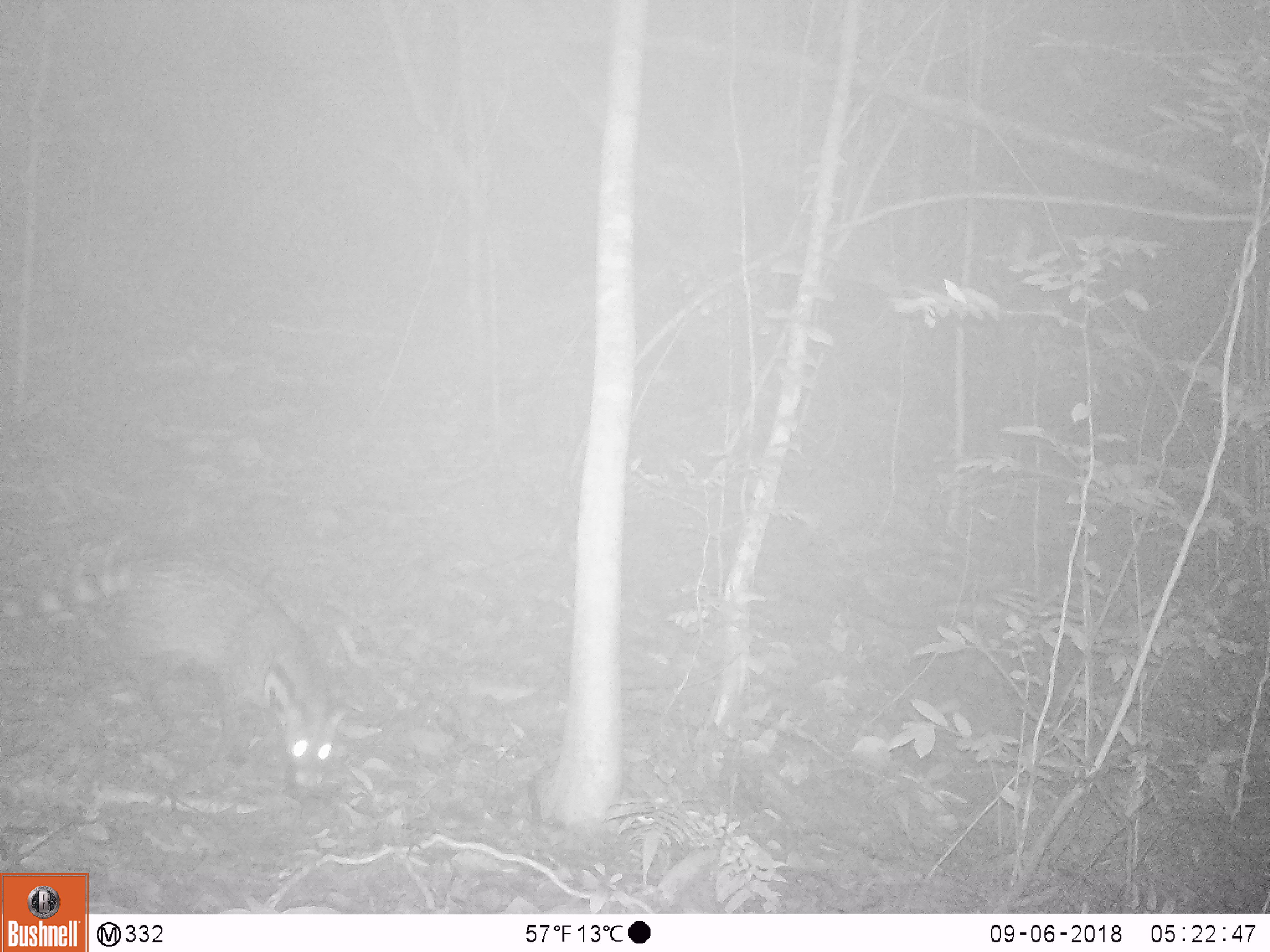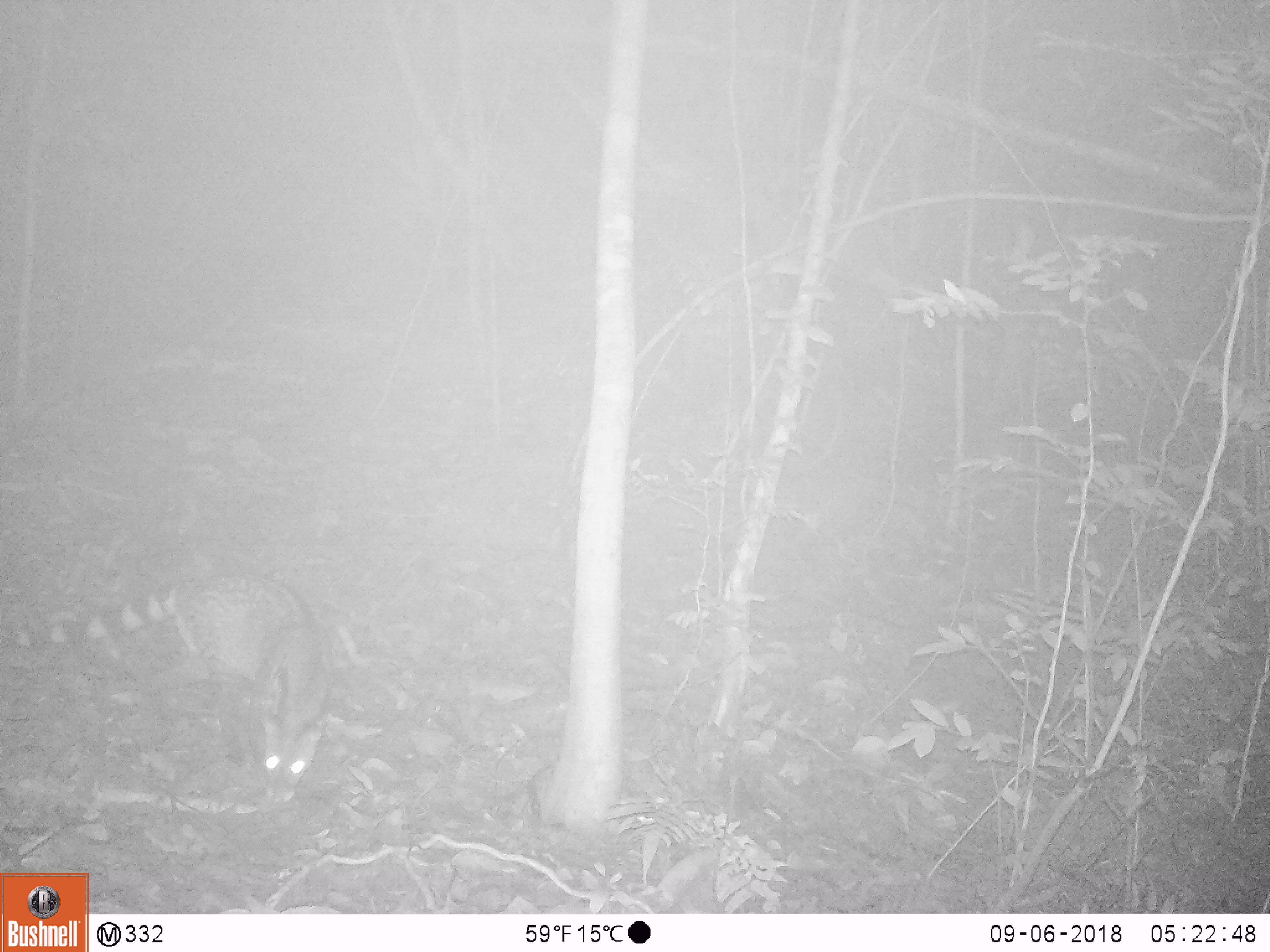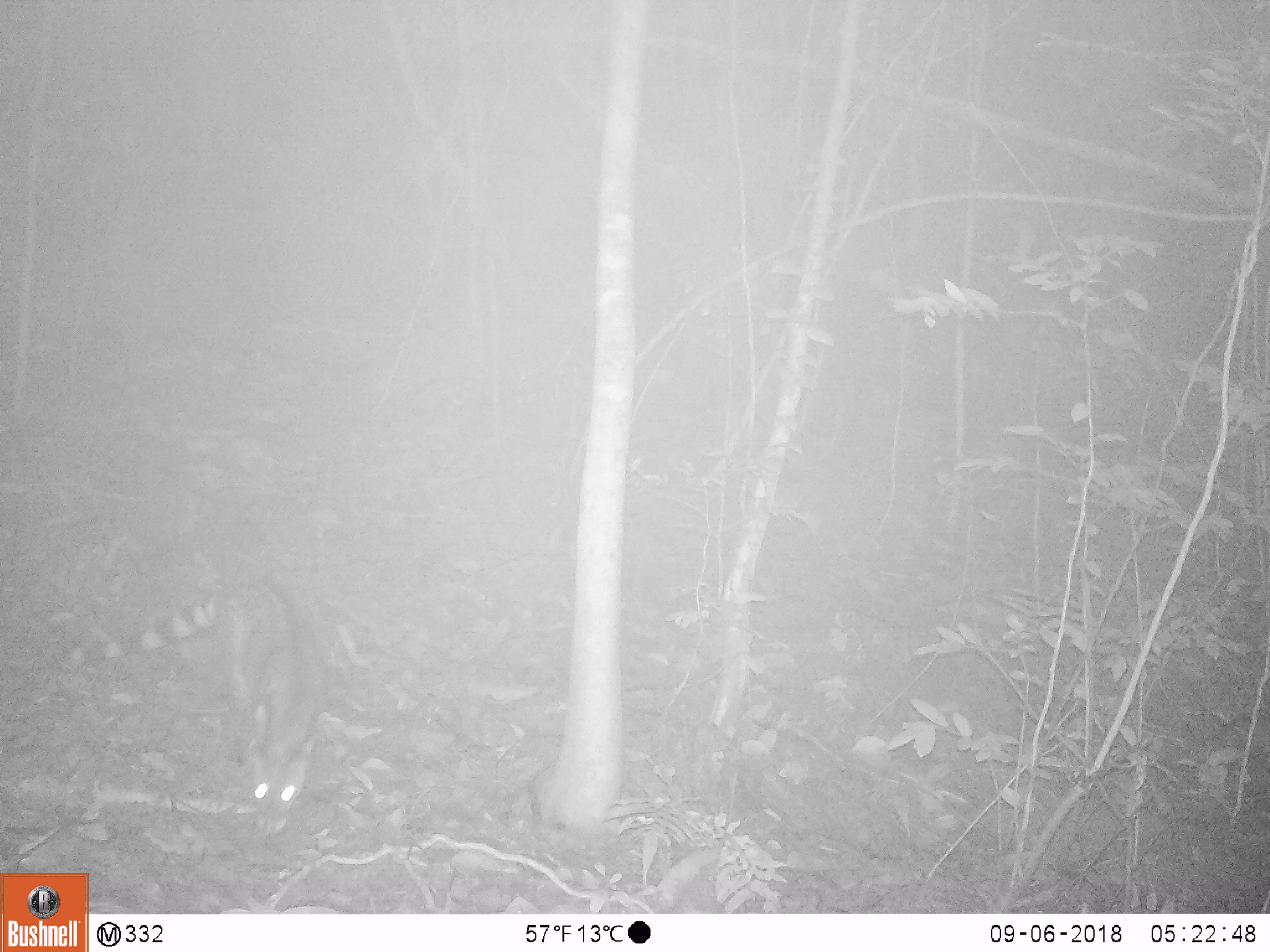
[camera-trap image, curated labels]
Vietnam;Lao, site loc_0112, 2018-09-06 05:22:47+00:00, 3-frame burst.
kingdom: Animalia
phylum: Chordata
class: Mammalia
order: Carnivora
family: Viverridae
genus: Viverra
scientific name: Viverra zibetha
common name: large indian civet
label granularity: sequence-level